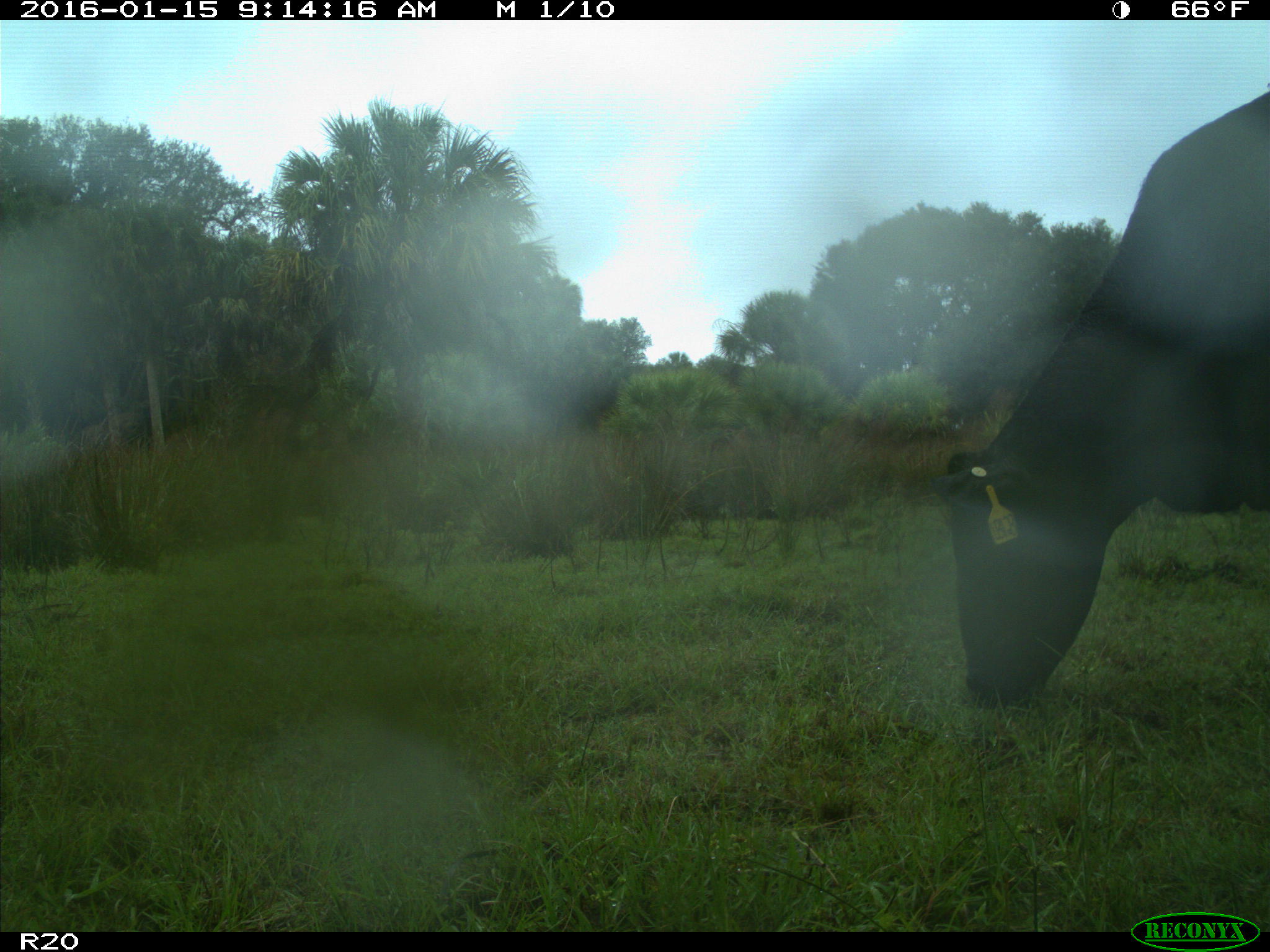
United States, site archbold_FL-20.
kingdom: Animalia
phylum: Chordata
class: Mammalia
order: Artiodactyla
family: Bovidae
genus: Bos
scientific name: Bos taurus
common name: domestic cow